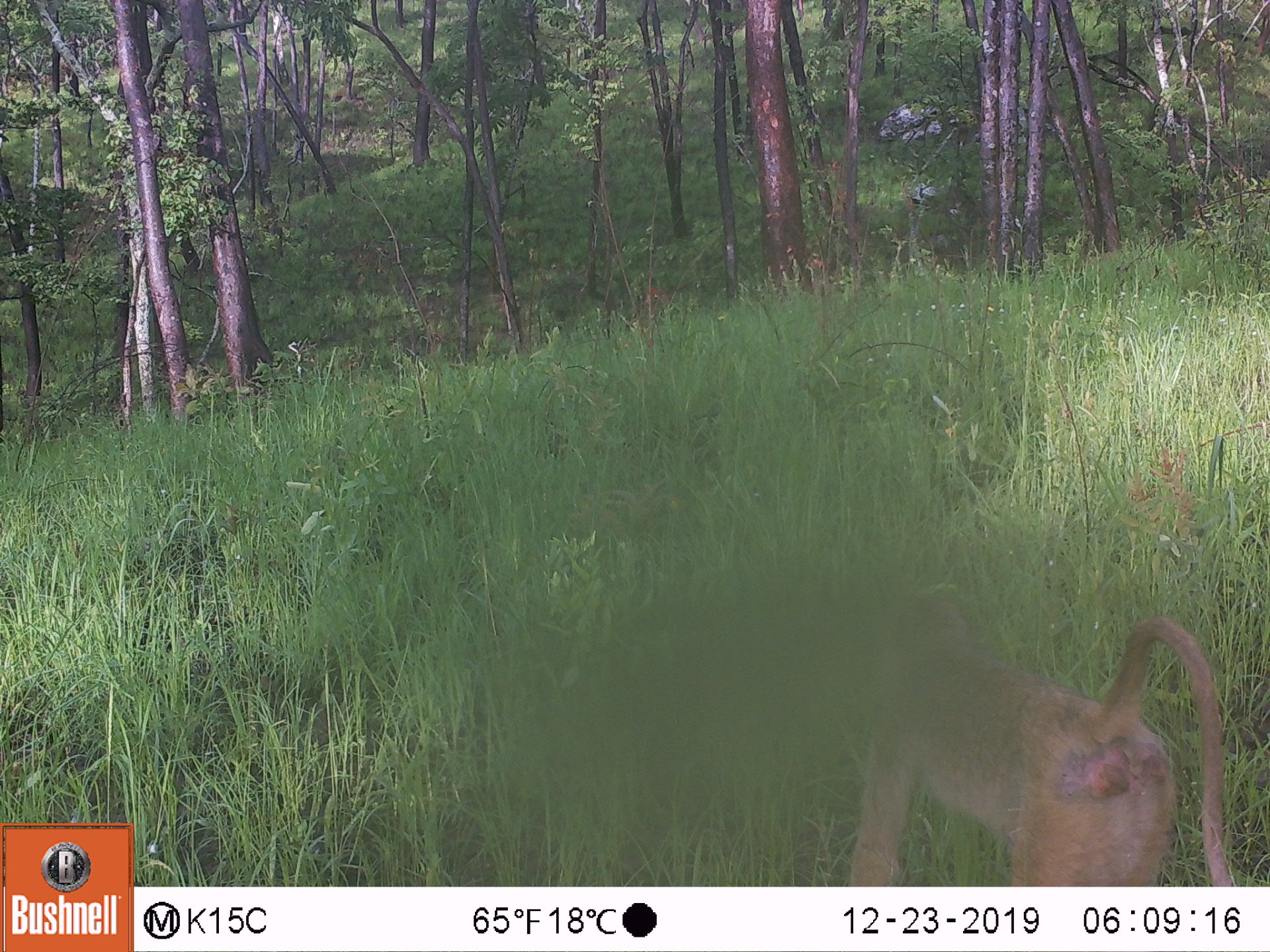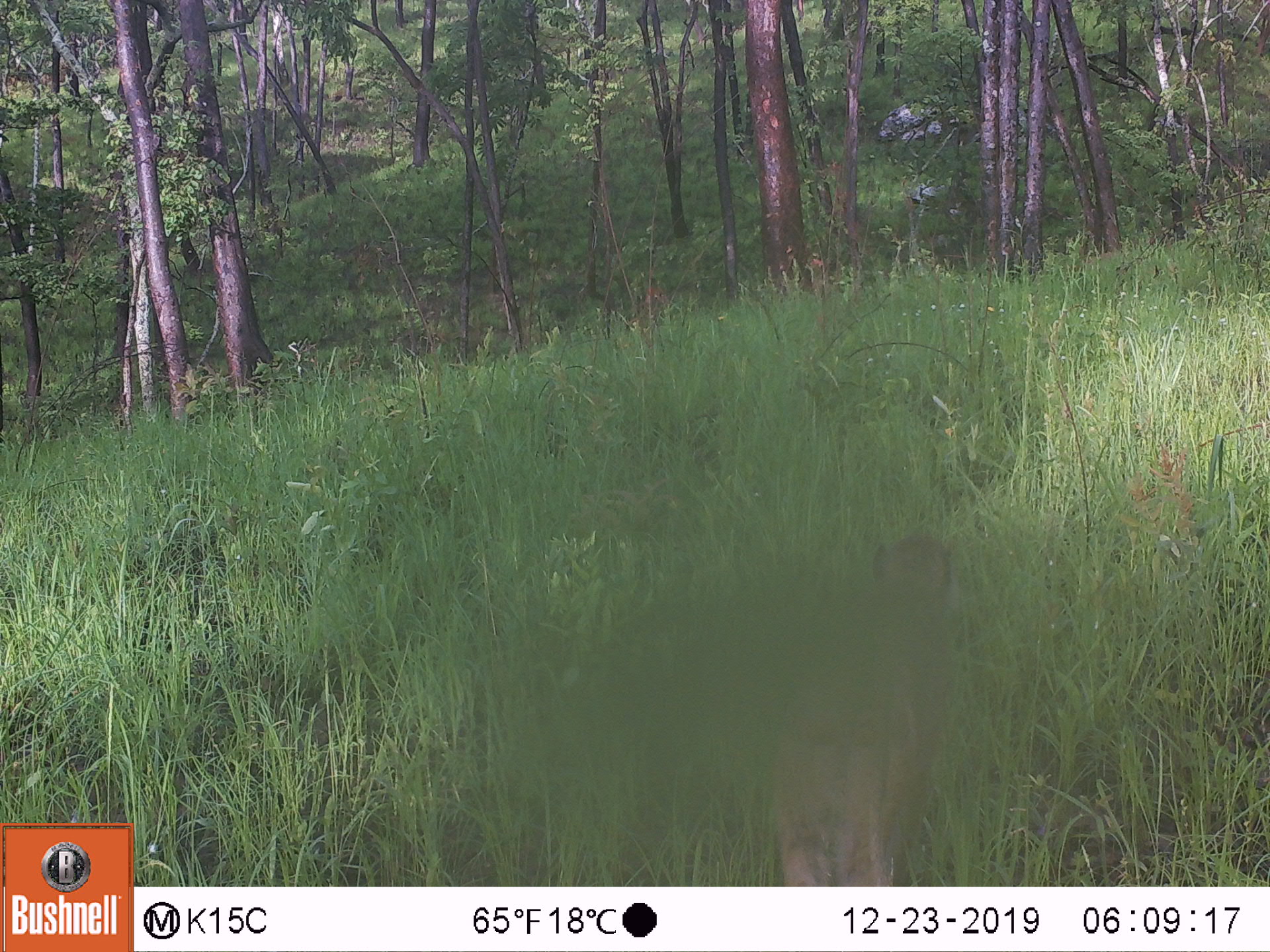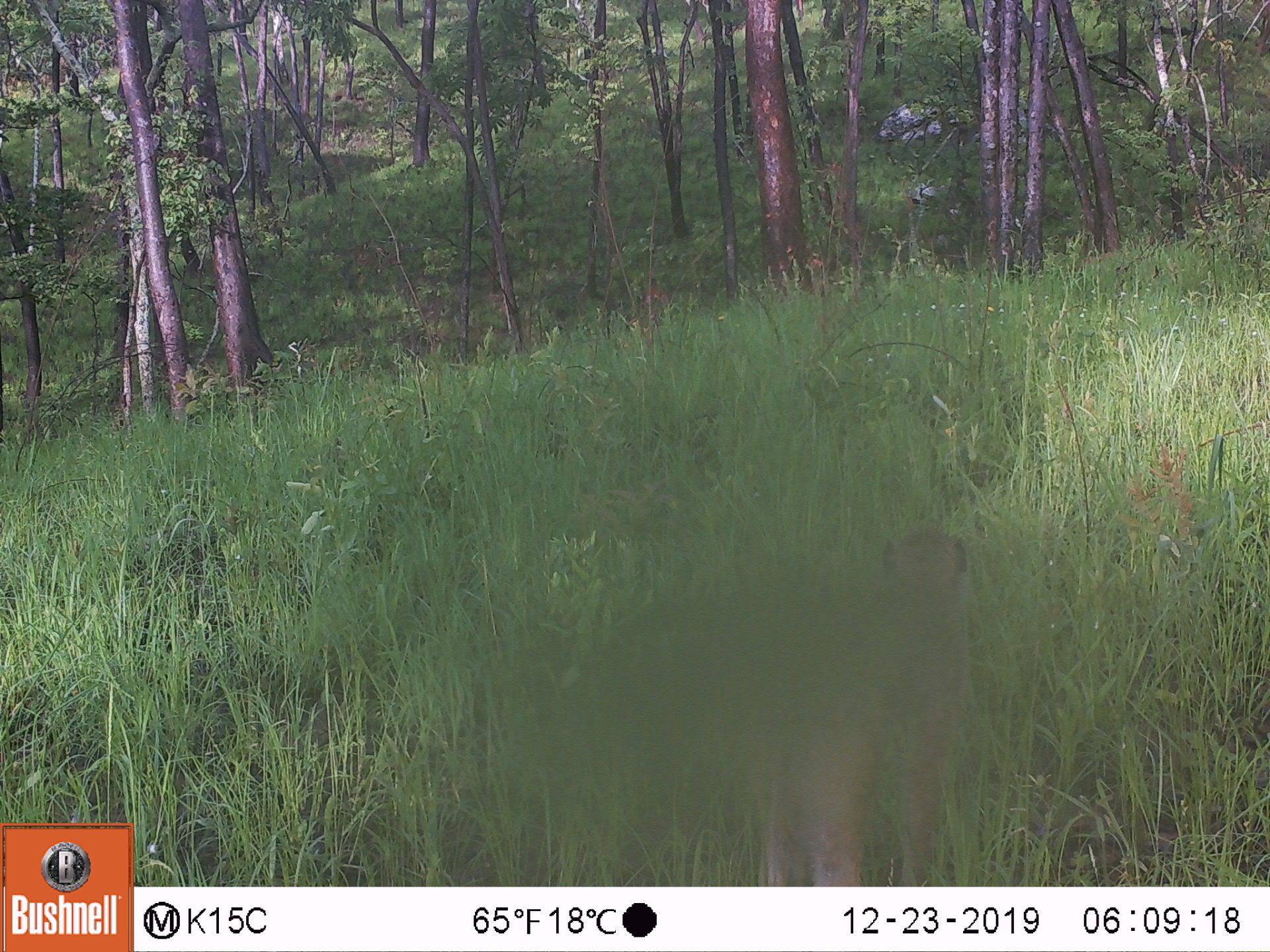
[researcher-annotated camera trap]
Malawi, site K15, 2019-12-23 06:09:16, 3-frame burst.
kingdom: Animalia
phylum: Chordata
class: Mammalia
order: Primates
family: Cercopithecidae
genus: Papio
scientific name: Papio cynocephalus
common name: yellow baboon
Yellow baboon (Papio cynocephalus), count 1.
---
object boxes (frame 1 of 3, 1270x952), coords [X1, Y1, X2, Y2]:
yellow baboon: [841, 594, 1239, 883]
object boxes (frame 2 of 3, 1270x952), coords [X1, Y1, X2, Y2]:
yellow baboon: [759, 516, 971, 880]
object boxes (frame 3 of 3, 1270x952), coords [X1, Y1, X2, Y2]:
yellow baboon: [737, 516, 988, 880]